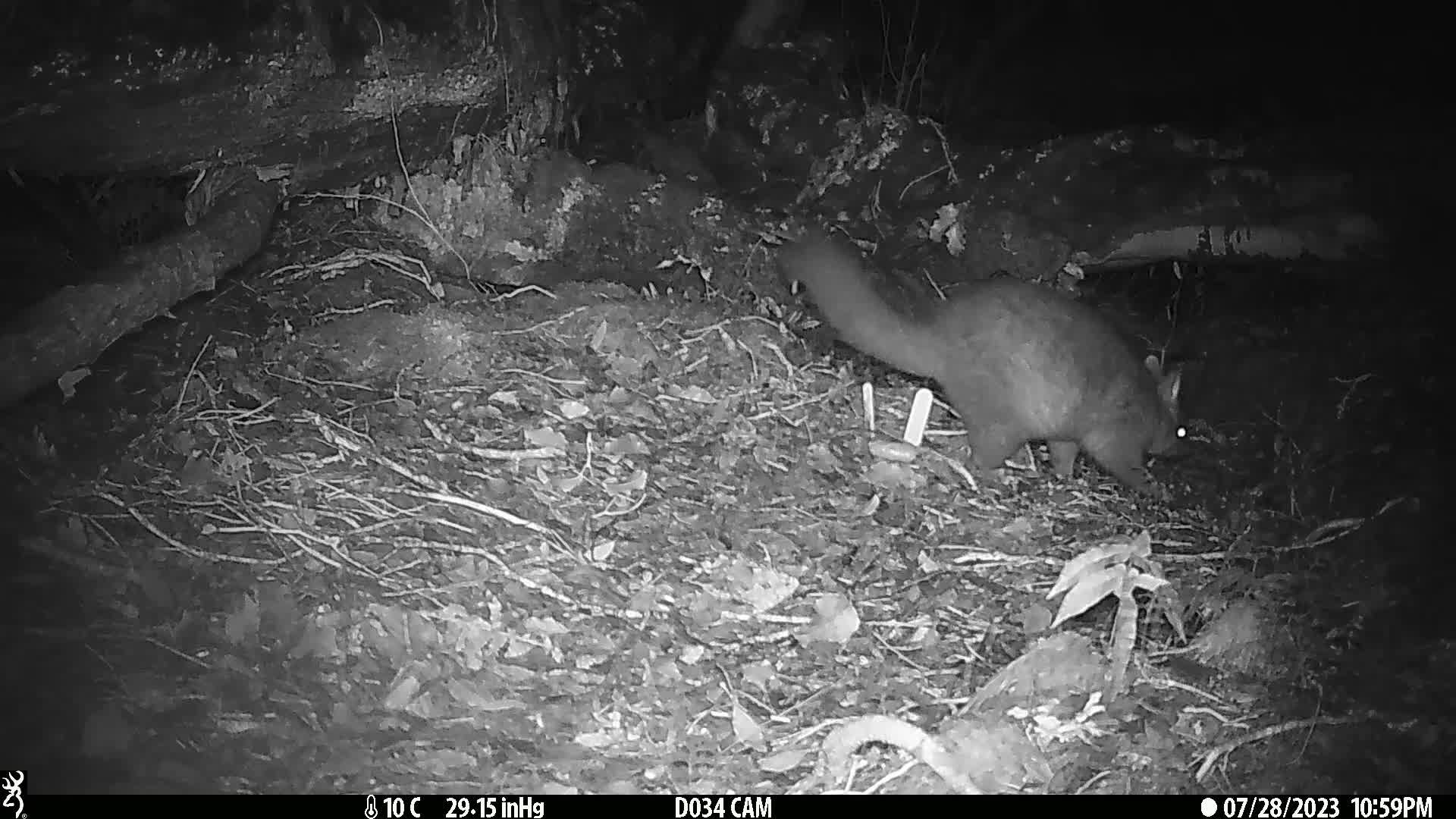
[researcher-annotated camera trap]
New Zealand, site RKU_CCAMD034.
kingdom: Animalia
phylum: Chordata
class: Mammalia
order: Diprotodontia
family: Phalangeridae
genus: Trichosurus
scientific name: Trichosurus vulpecula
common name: common brushtail possum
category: possum